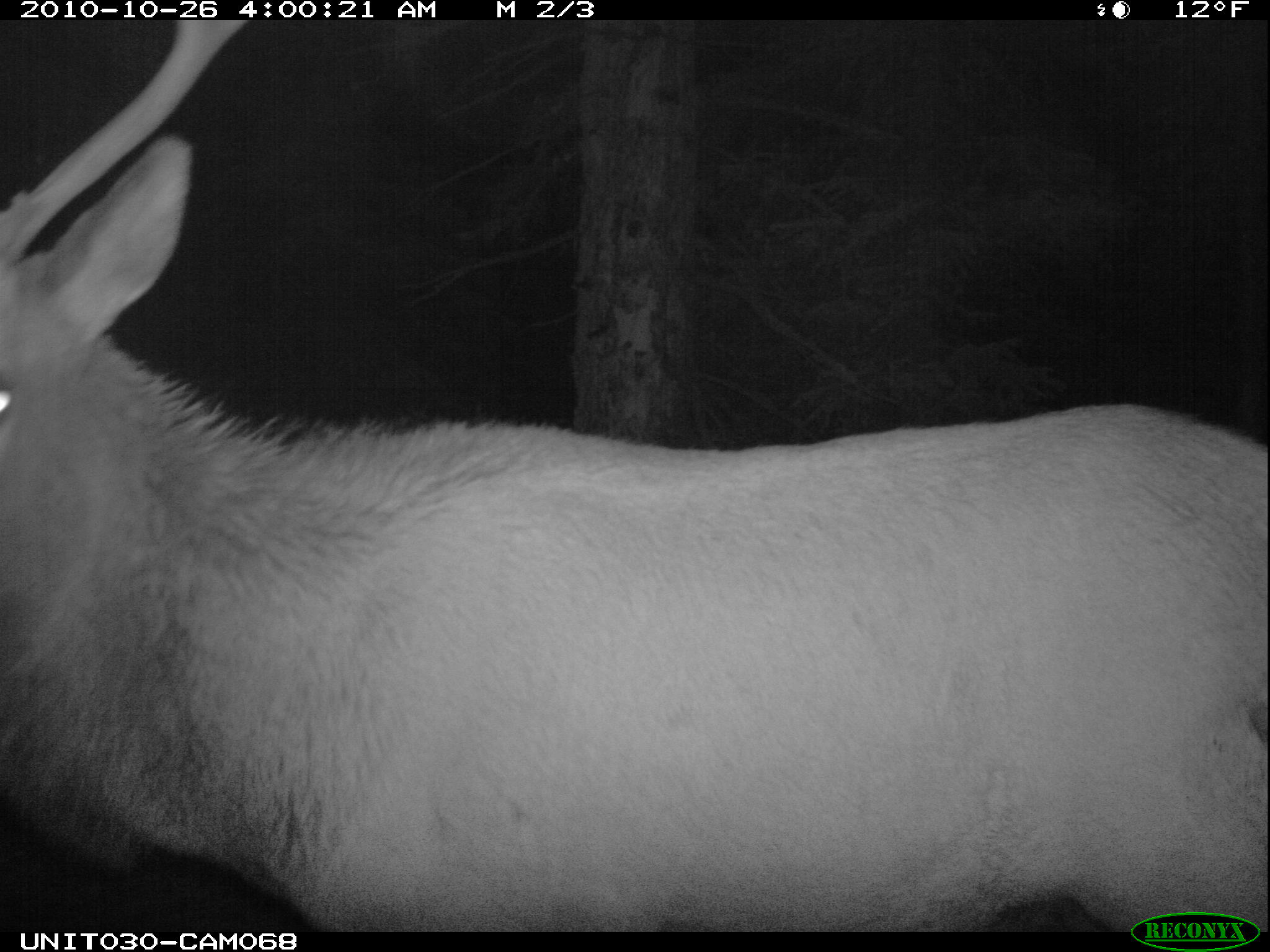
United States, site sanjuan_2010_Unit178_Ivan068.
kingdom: Animalia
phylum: Chordata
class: Mammalia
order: Artiodactyla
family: Cervidae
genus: Cervus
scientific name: Cervus elaphus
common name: red deer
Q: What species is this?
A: Cervus elaphus (red deer).